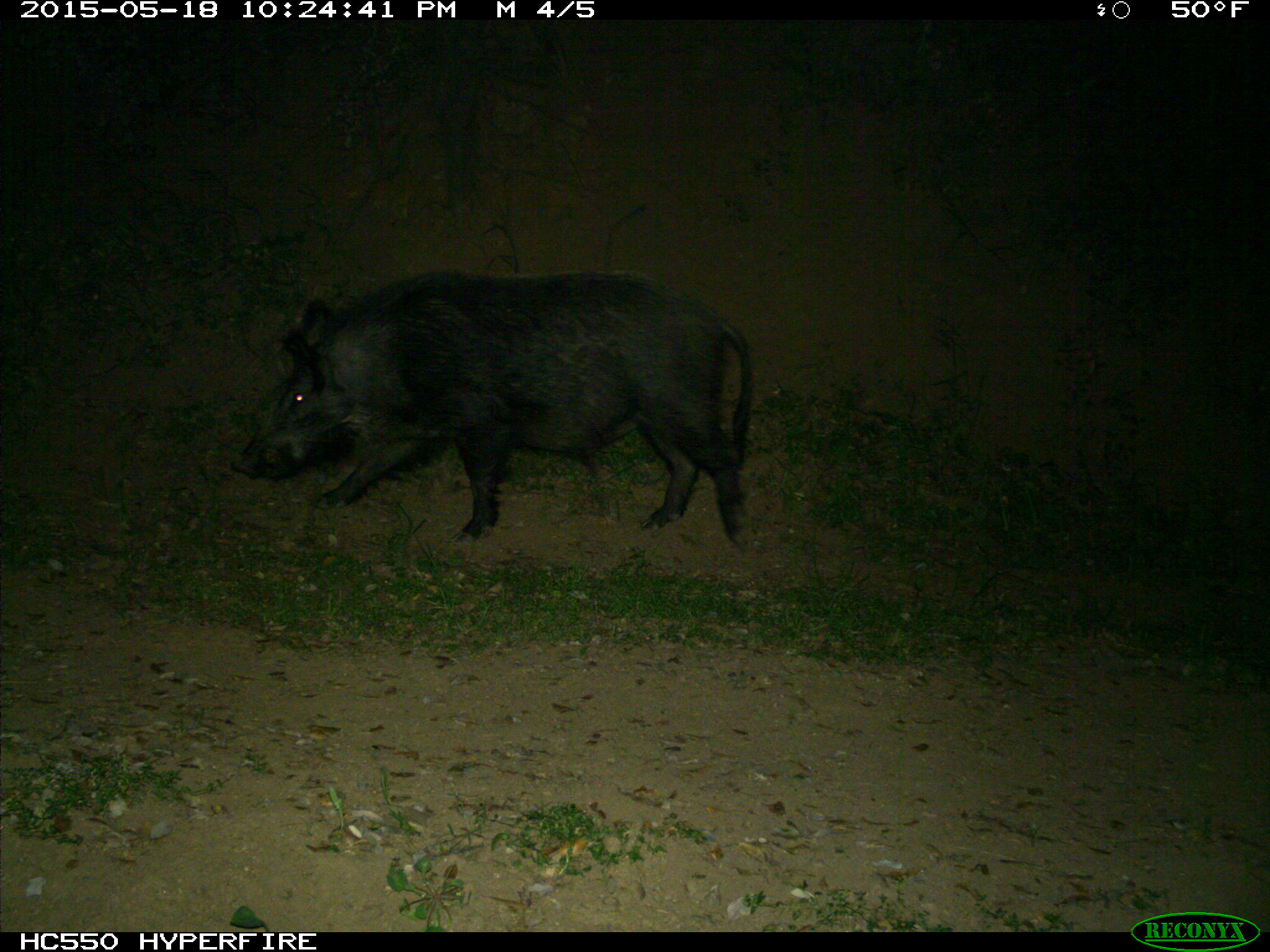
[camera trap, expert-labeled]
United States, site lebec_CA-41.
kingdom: Animalia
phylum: Chordata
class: Mammalia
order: Artiodactyla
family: Suidae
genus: Sus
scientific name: Sus scrofa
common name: wild boar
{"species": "Sus scrofa (wild boar)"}